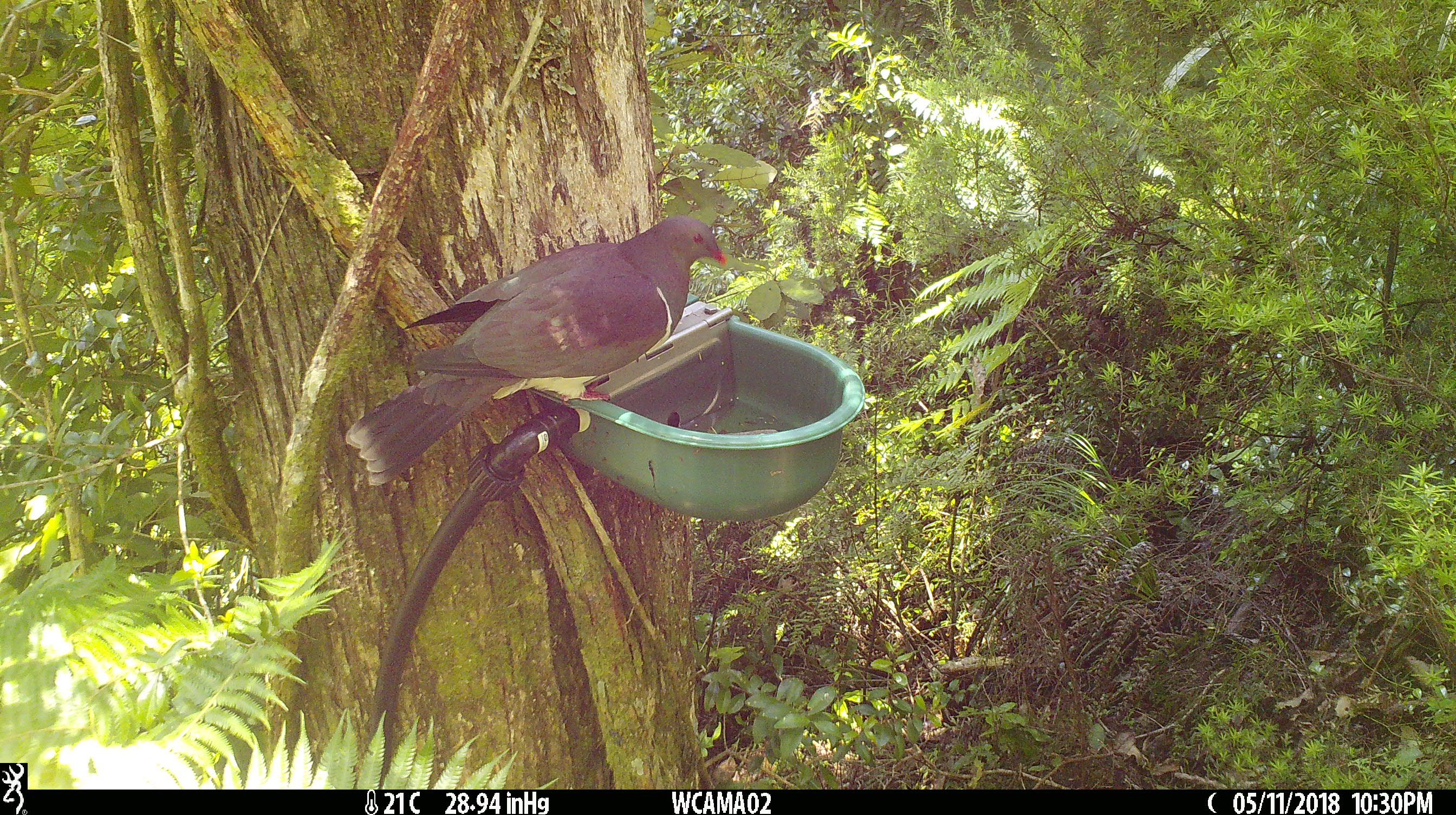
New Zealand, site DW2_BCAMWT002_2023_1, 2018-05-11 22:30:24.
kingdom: Animalia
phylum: Chordata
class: Aves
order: Columbiformes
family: Columbidae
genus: Hemiphaga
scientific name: Hemiphaga novaeseelandiae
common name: new zealand pigeon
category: kereru